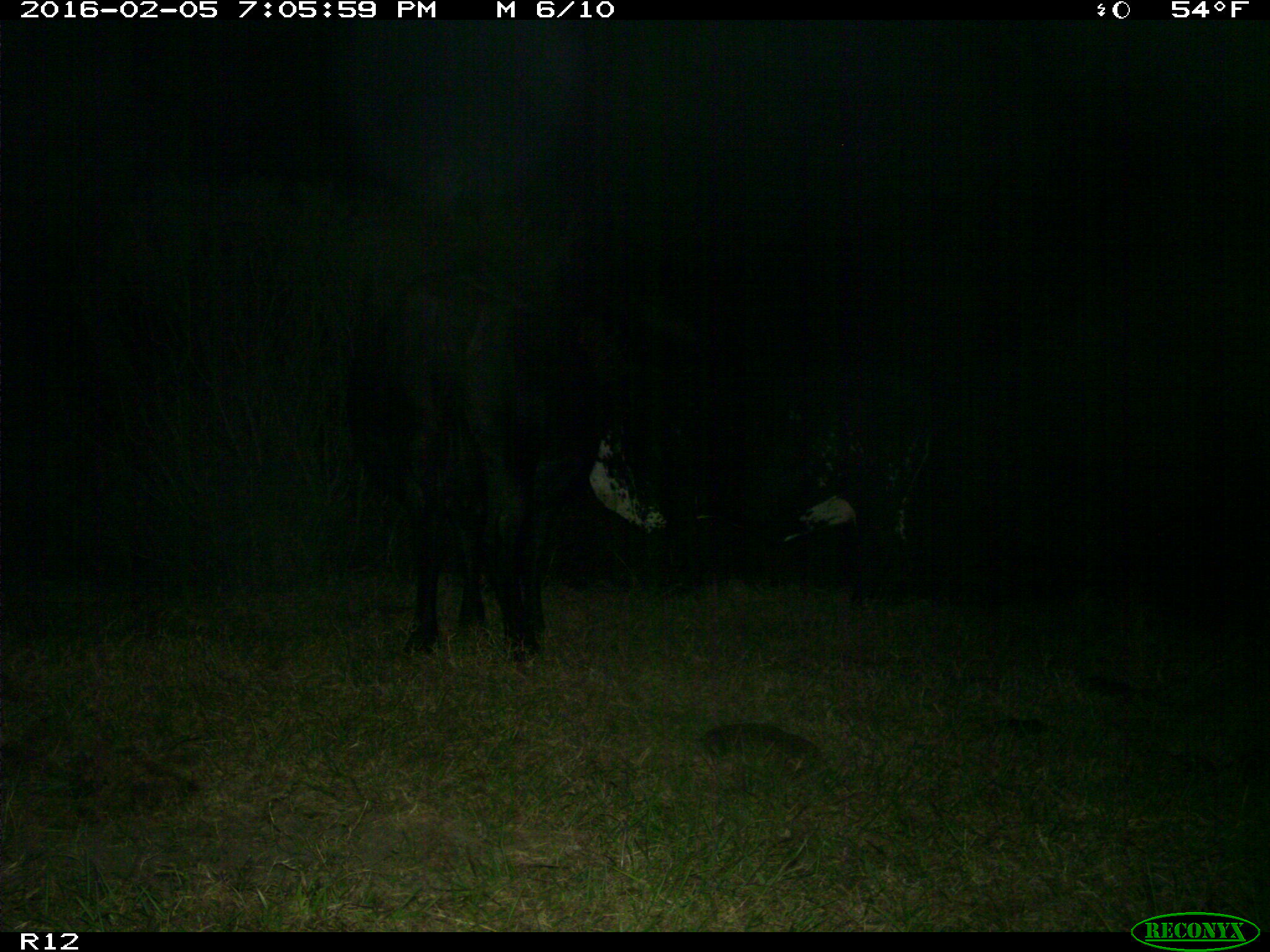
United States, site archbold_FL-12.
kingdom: Animalia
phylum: Chordata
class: Mammalia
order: Artiodactyla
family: Bovidae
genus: Bos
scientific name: Bos taurus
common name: domestic cow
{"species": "Bos taurus (domestic cow)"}